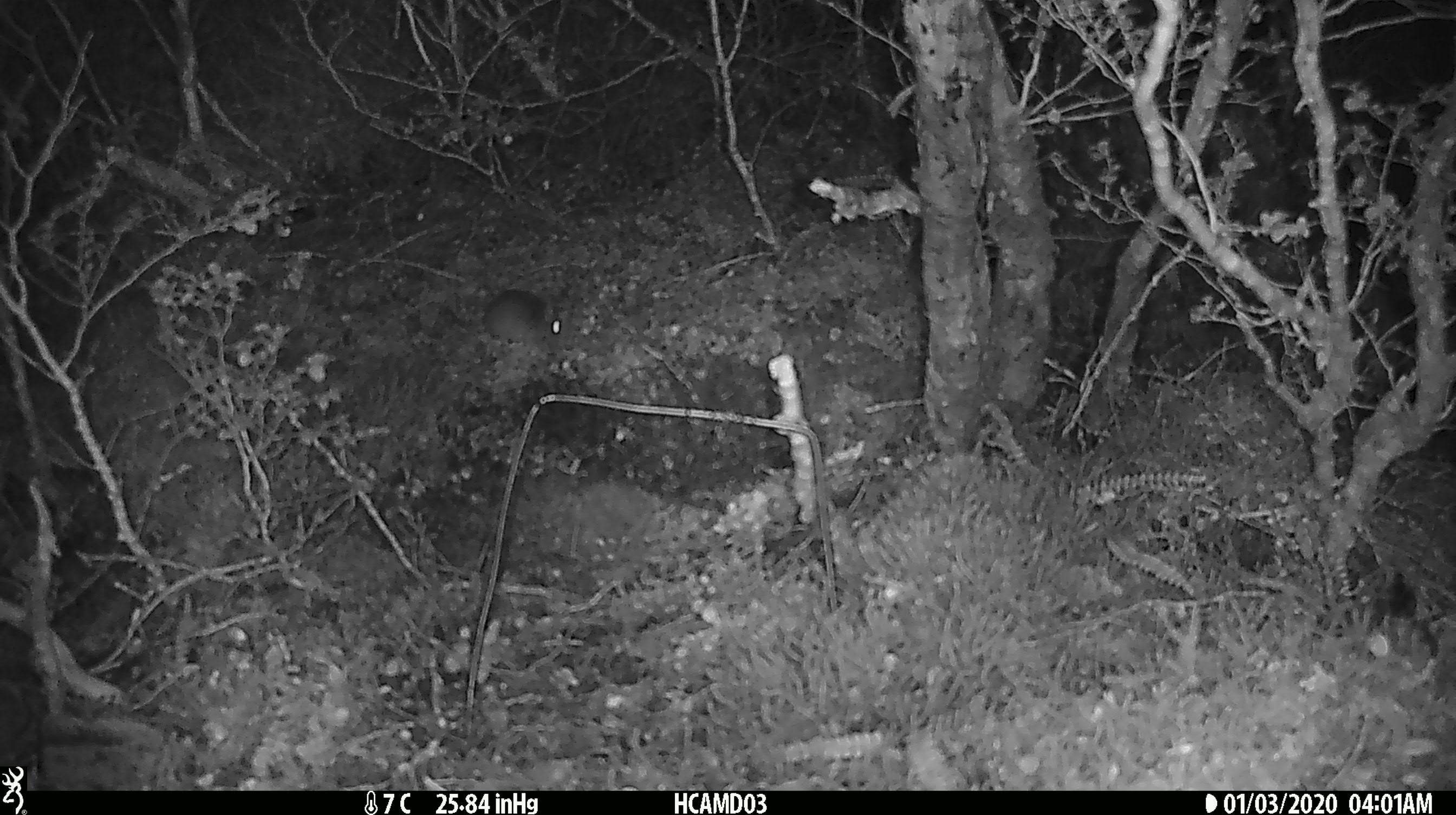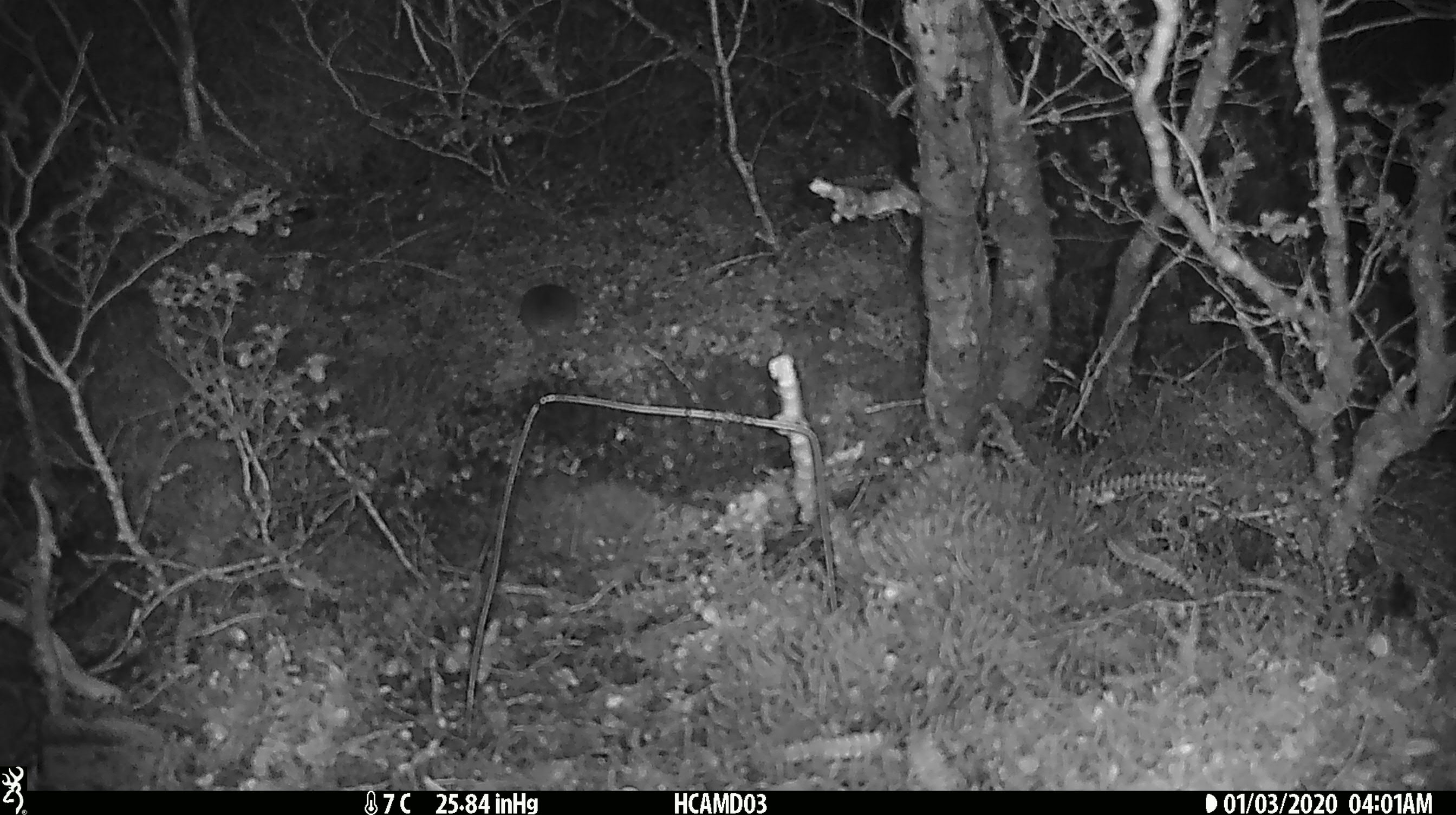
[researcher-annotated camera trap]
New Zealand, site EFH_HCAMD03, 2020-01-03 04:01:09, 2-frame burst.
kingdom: Animalia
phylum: Chordata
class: Mammalia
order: Rodentia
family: Muridae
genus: Mus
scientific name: Mus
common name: mouse